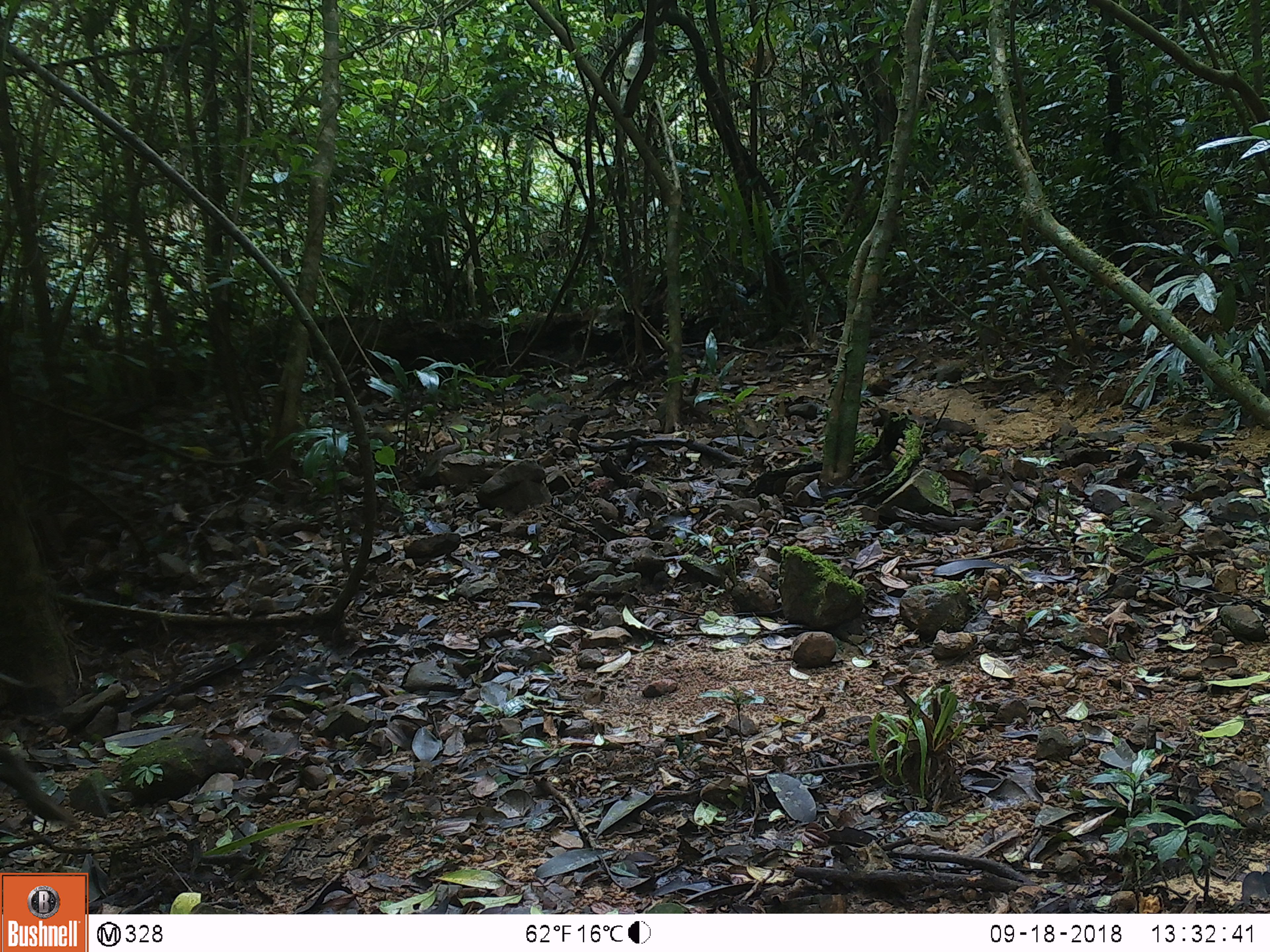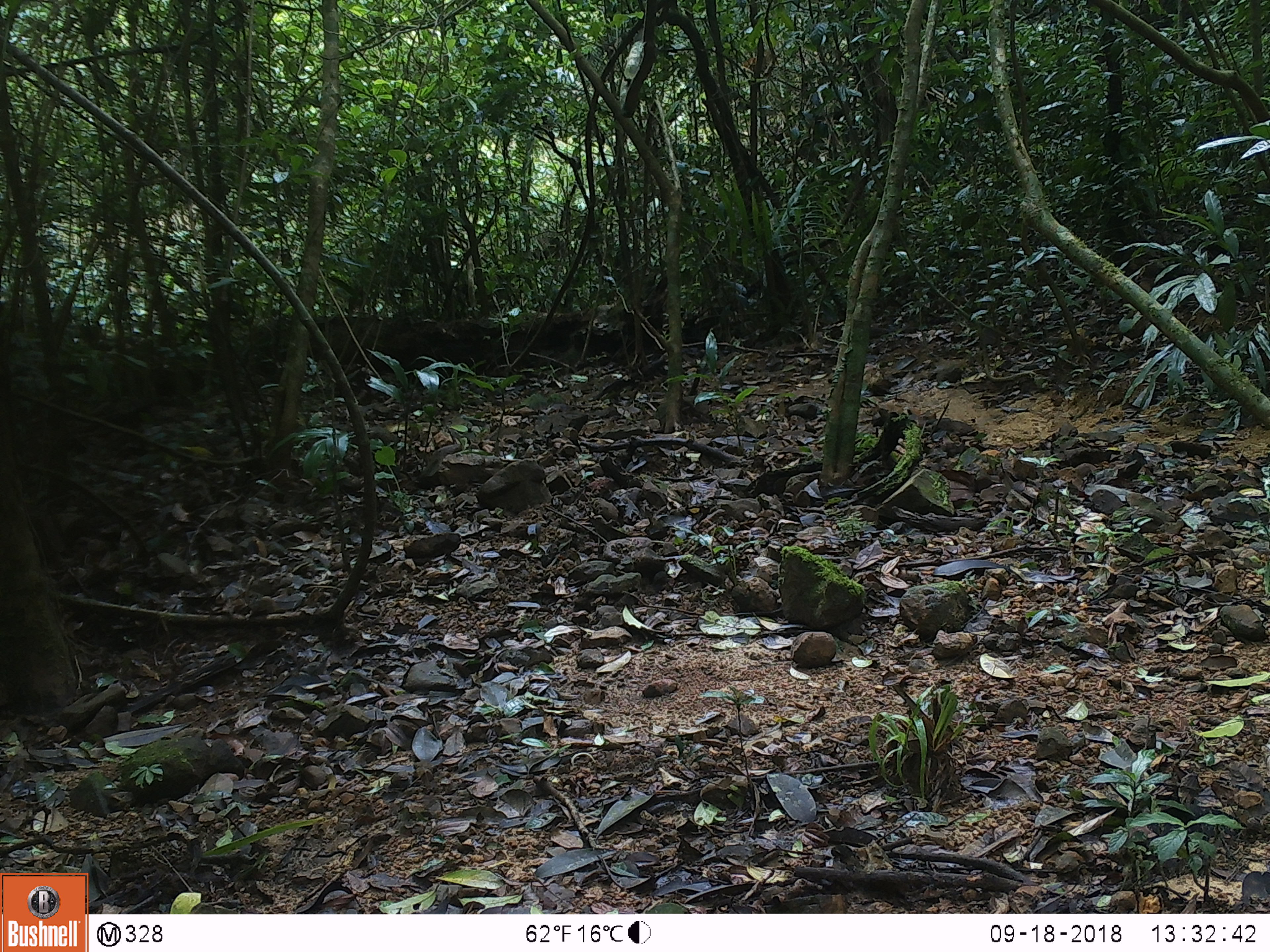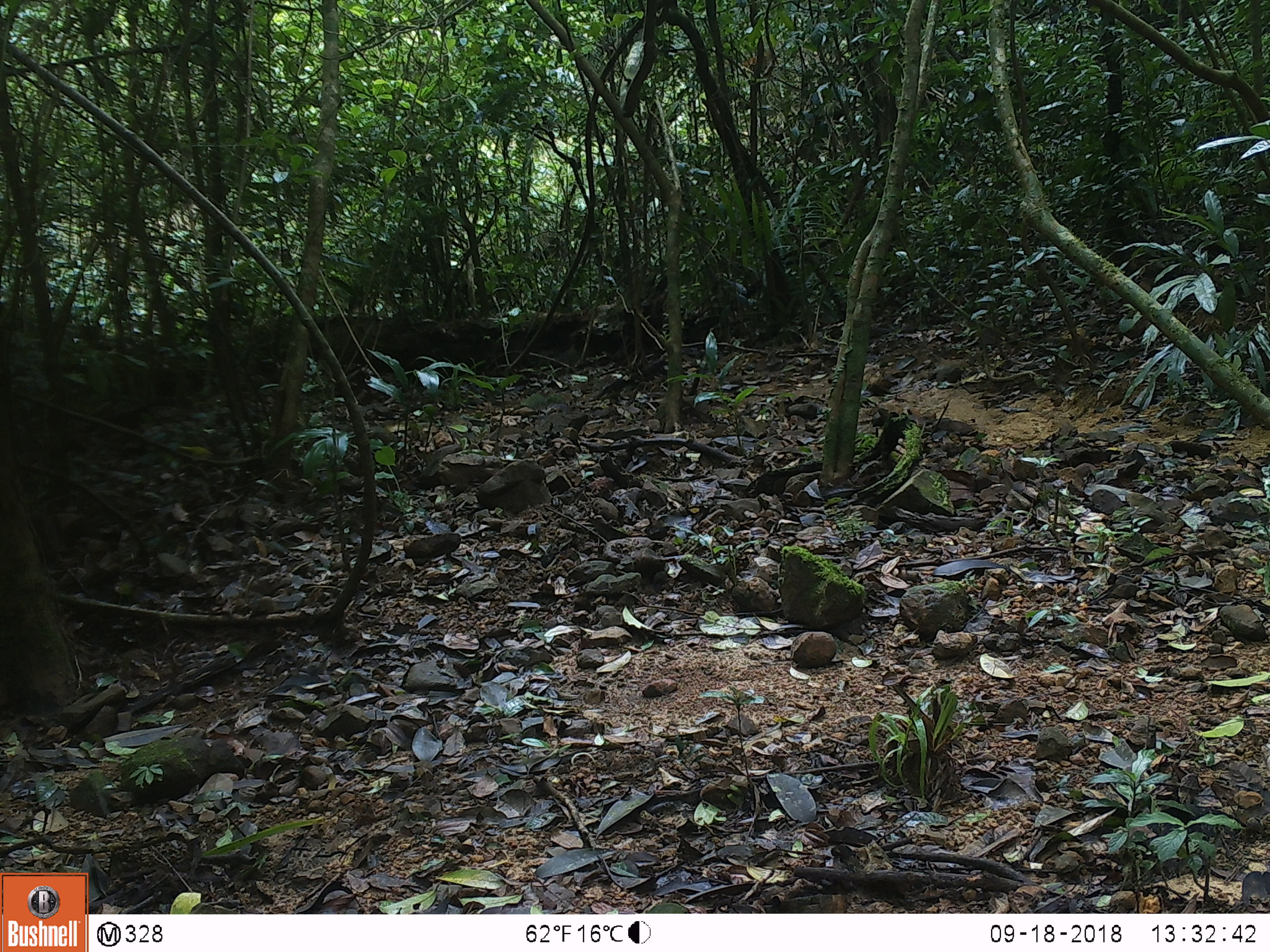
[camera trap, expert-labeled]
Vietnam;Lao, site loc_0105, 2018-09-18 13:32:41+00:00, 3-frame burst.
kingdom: Animalia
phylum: Chordata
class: Mammalia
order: Artiodactyla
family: Suidae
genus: Sus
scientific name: Sus scrofa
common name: eurasian wild pig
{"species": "eurasian wild pig (Sus scrofa)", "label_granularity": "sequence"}